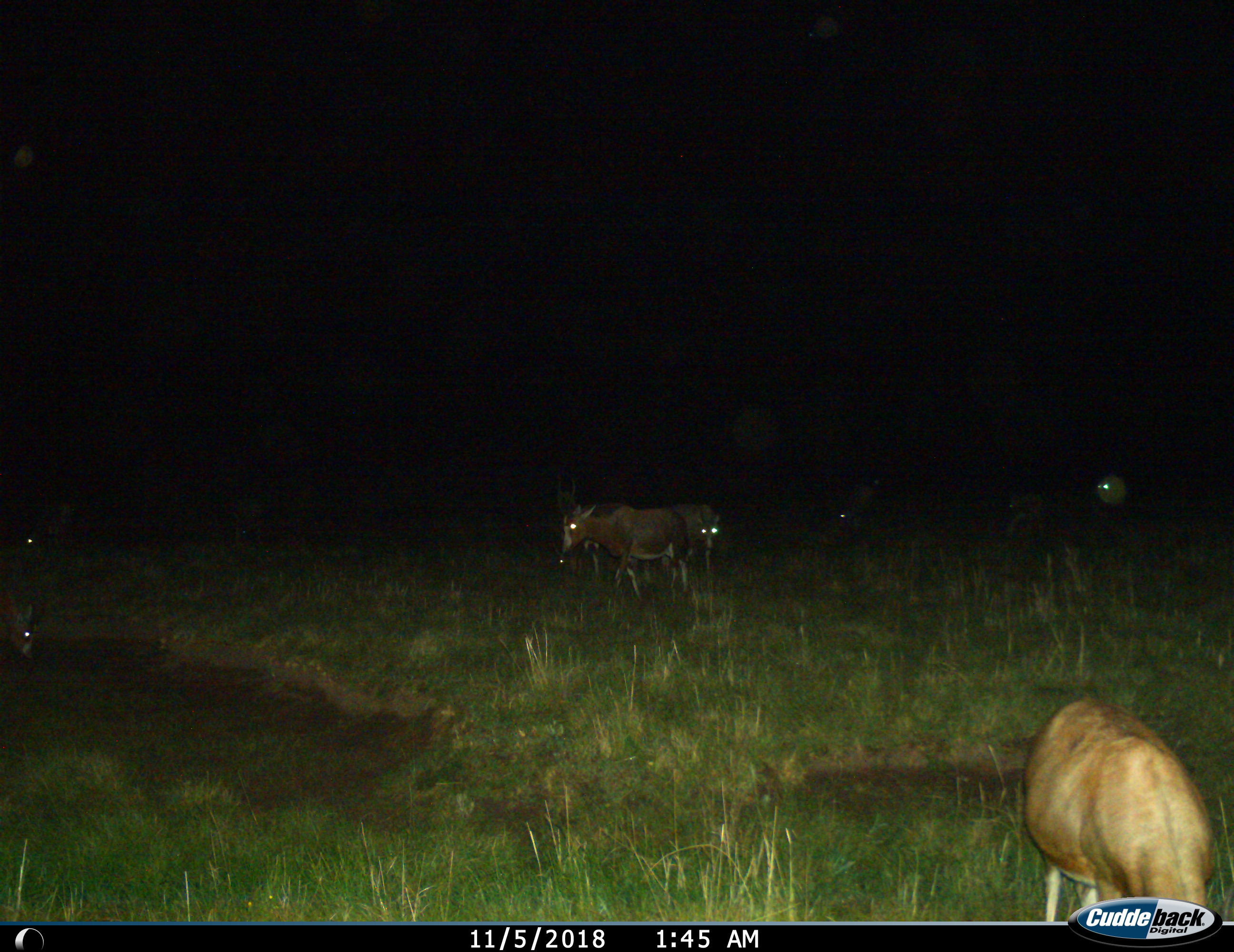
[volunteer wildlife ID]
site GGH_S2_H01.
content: unidentified animal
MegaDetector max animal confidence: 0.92